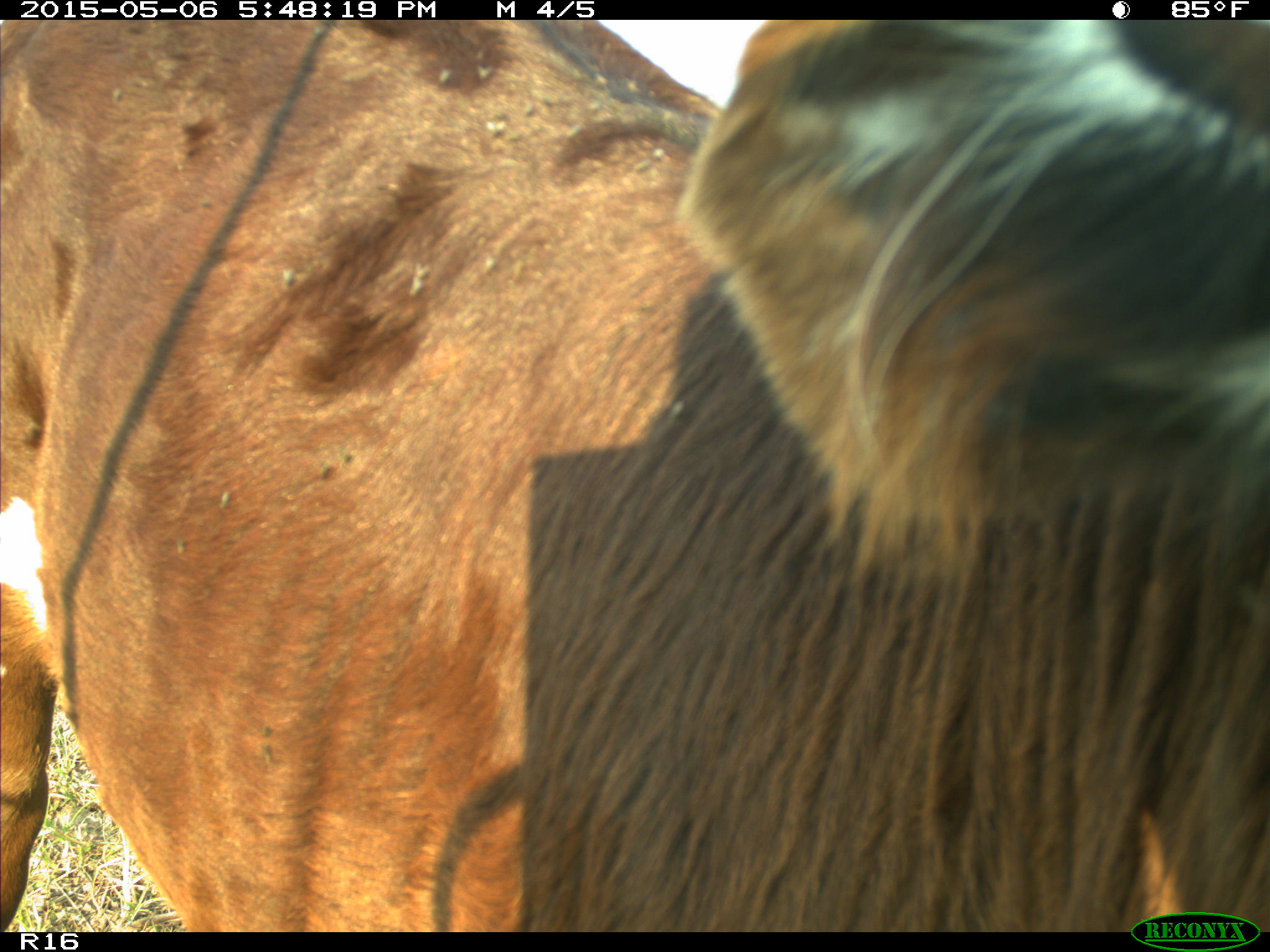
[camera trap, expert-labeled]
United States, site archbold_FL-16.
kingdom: Animalia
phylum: Chordata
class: Mammalia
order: Artiodactyla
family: Bovidae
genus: Bos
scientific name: Bos taurus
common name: domestic cow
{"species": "Bos taurus (domestic cow)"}